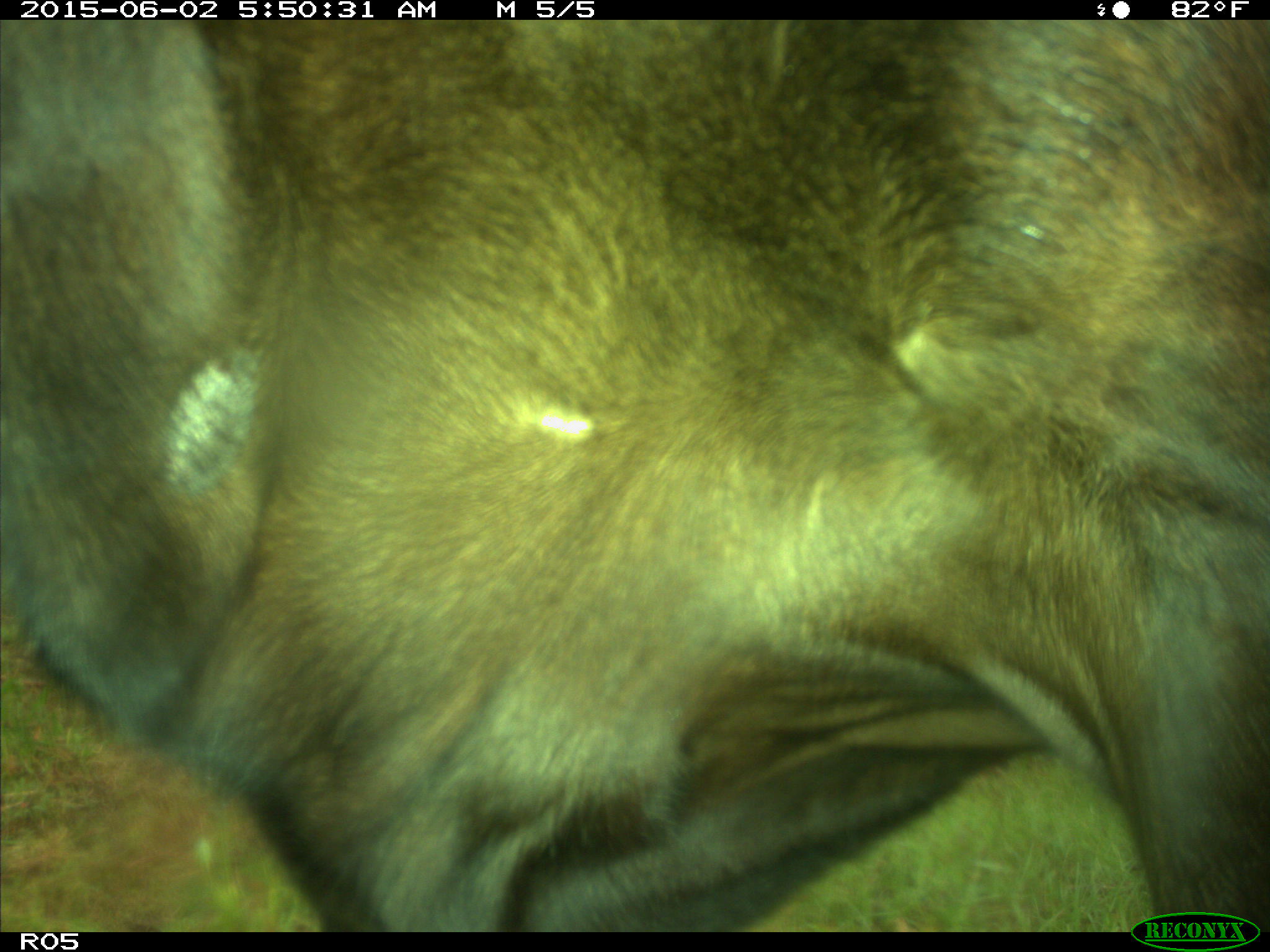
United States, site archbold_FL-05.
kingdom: Animalia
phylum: Chordata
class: Mammalia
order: Artiodactyla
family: Bovidae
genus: Bos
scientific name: Bos taurus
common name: domestic cow